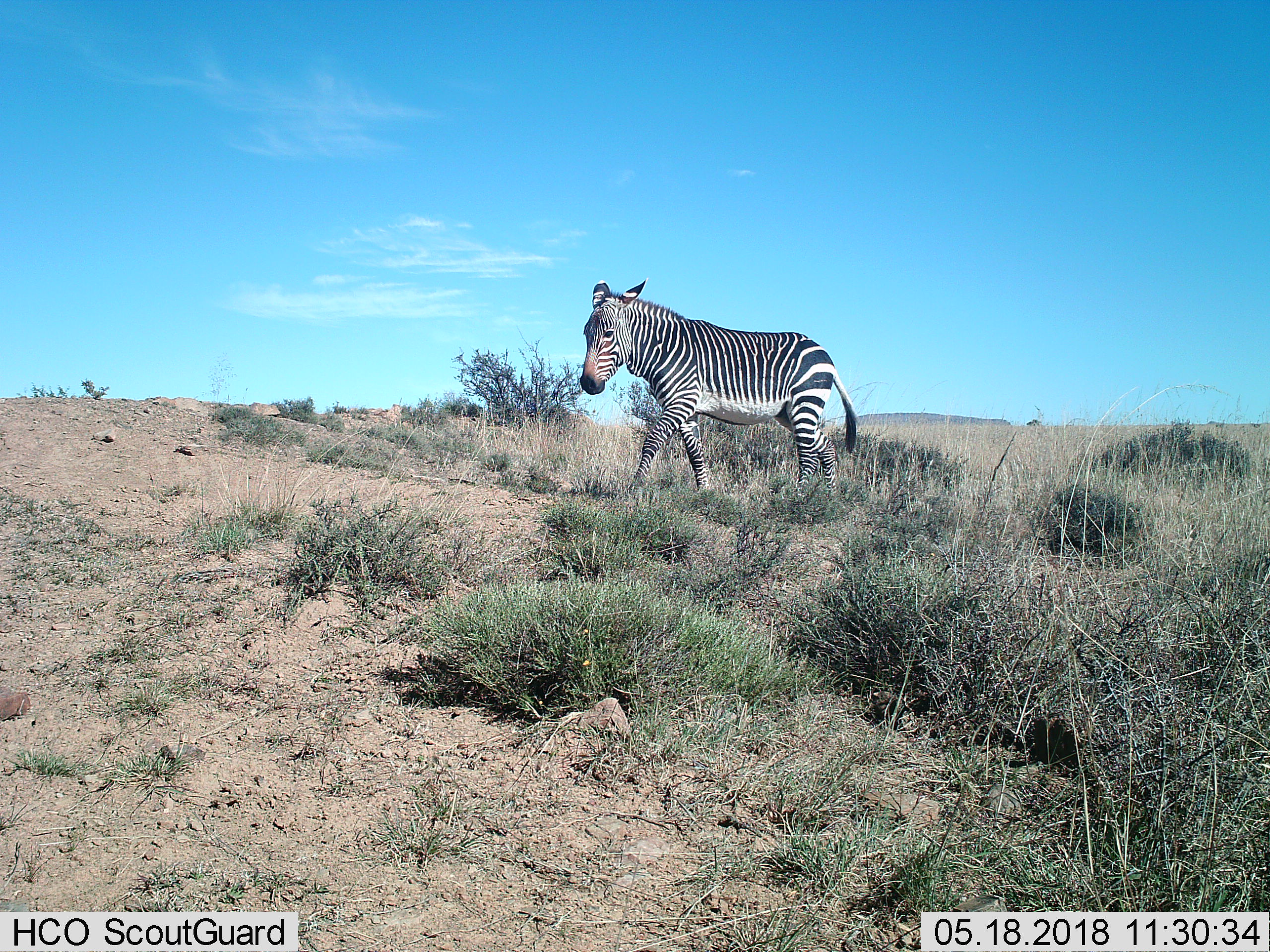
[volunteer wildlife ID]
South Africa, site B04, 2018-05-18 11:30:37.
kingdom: Animalia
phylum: Chordata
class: Mammalia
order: Perissodactyla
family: Equidae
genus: Equus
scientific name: Equus zebra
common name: mountain zebra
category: zebramountain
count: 1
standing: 25%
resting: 0%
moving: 75%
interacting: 0%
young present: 0%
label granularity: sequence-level